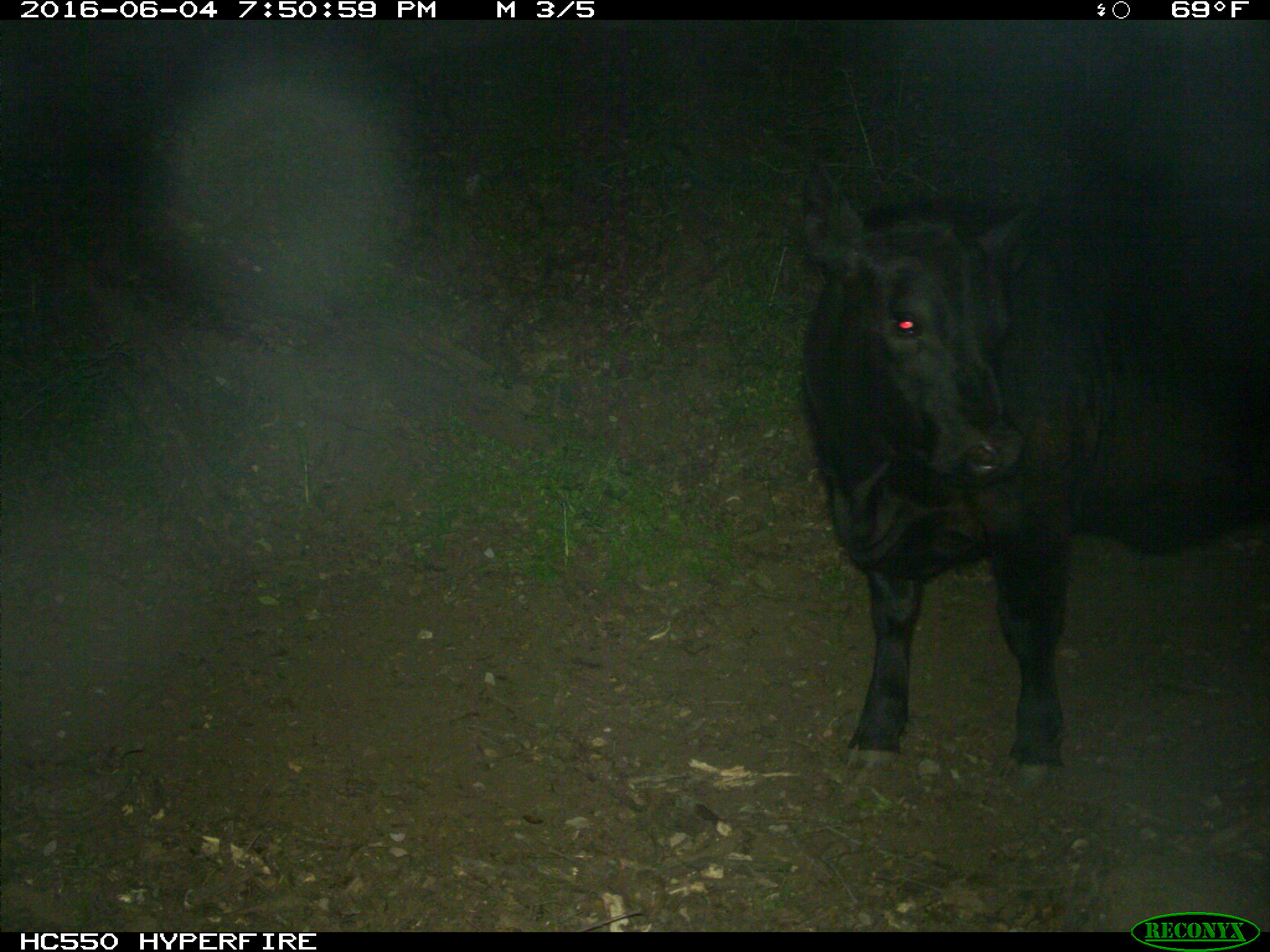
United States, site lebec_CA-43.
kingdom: Animalia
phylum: Chordata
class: Mammalia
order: Artiodactyla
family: Bovidae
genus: Bos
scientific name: Bos taurus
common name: domestic cow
Bos taurus (domestic cow).